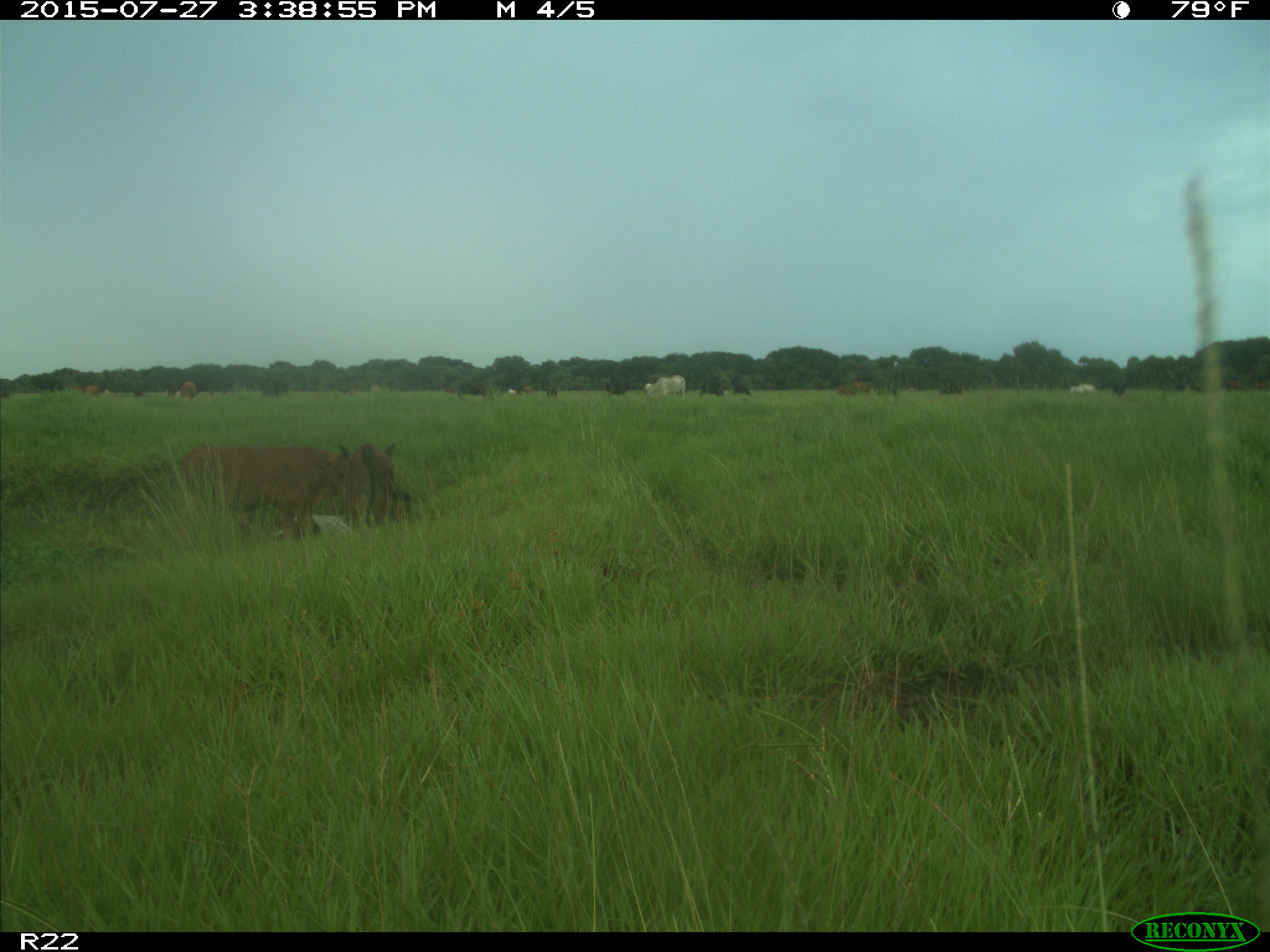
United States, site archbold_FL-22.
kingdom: Animalia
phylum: Chordata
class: Mammalia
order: Artiodactyla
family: Bovidae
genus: Bos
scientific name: Bos taurus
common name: domestic cow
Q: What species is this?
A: Bos taurus (domestic cow).